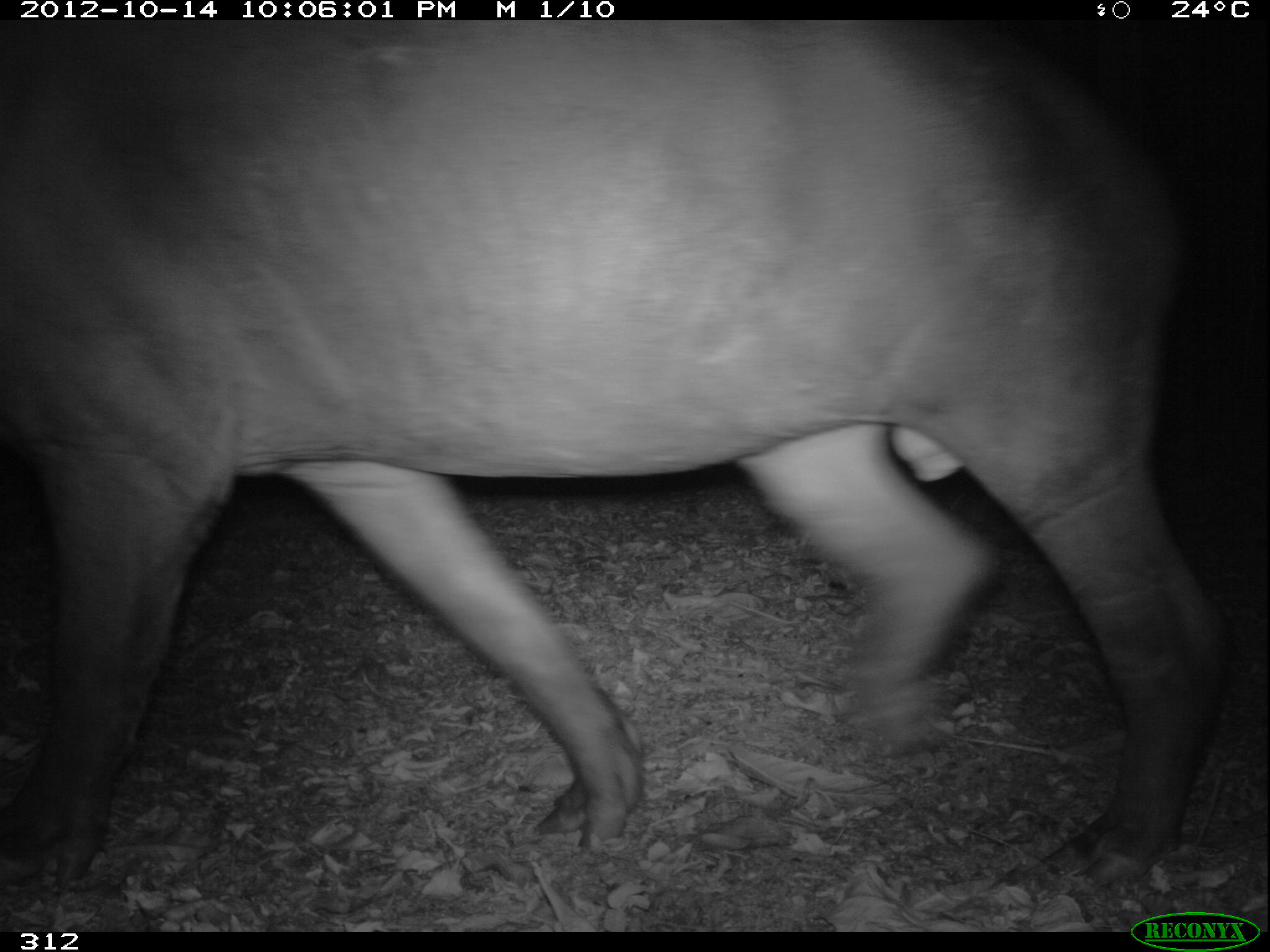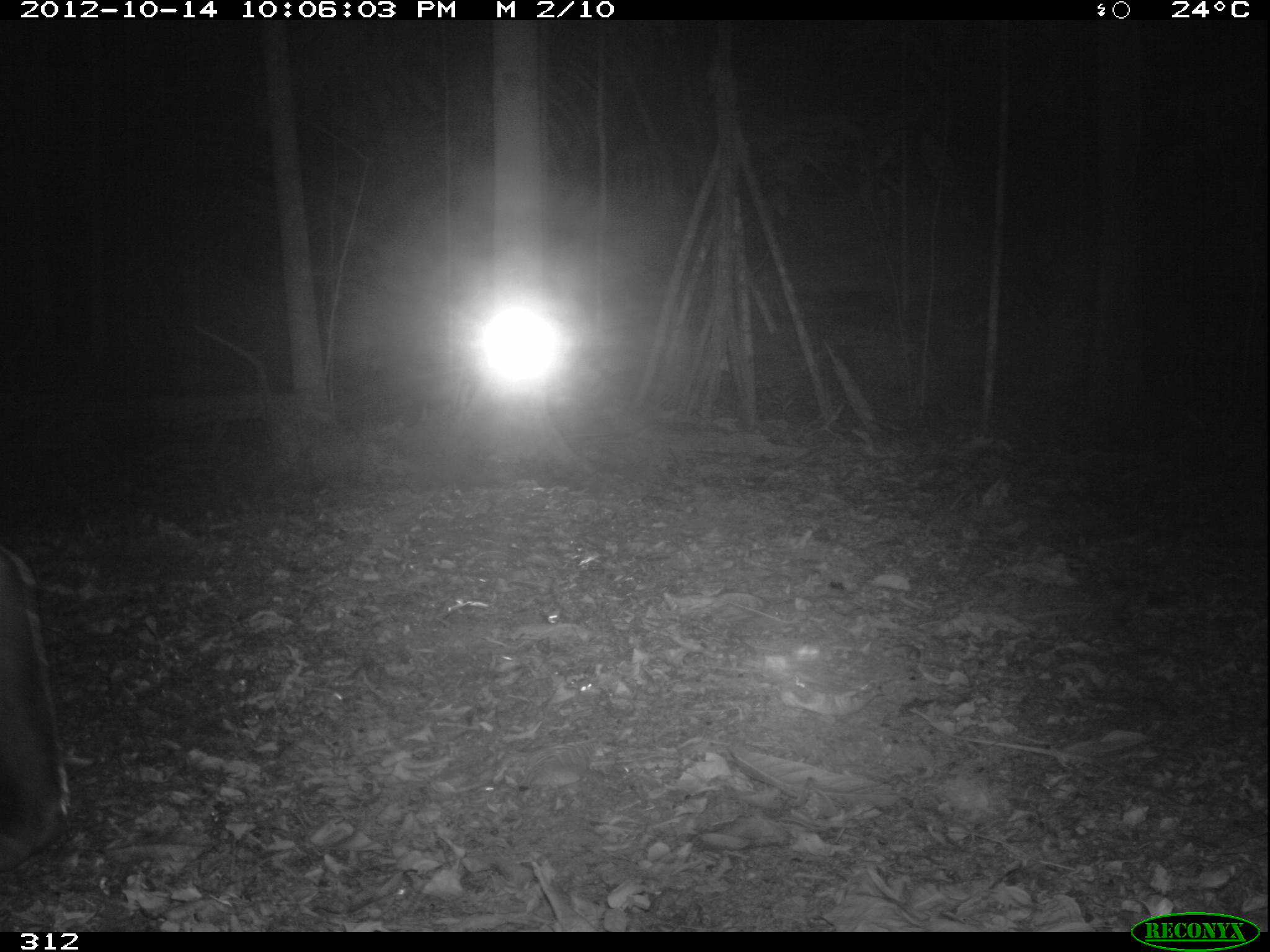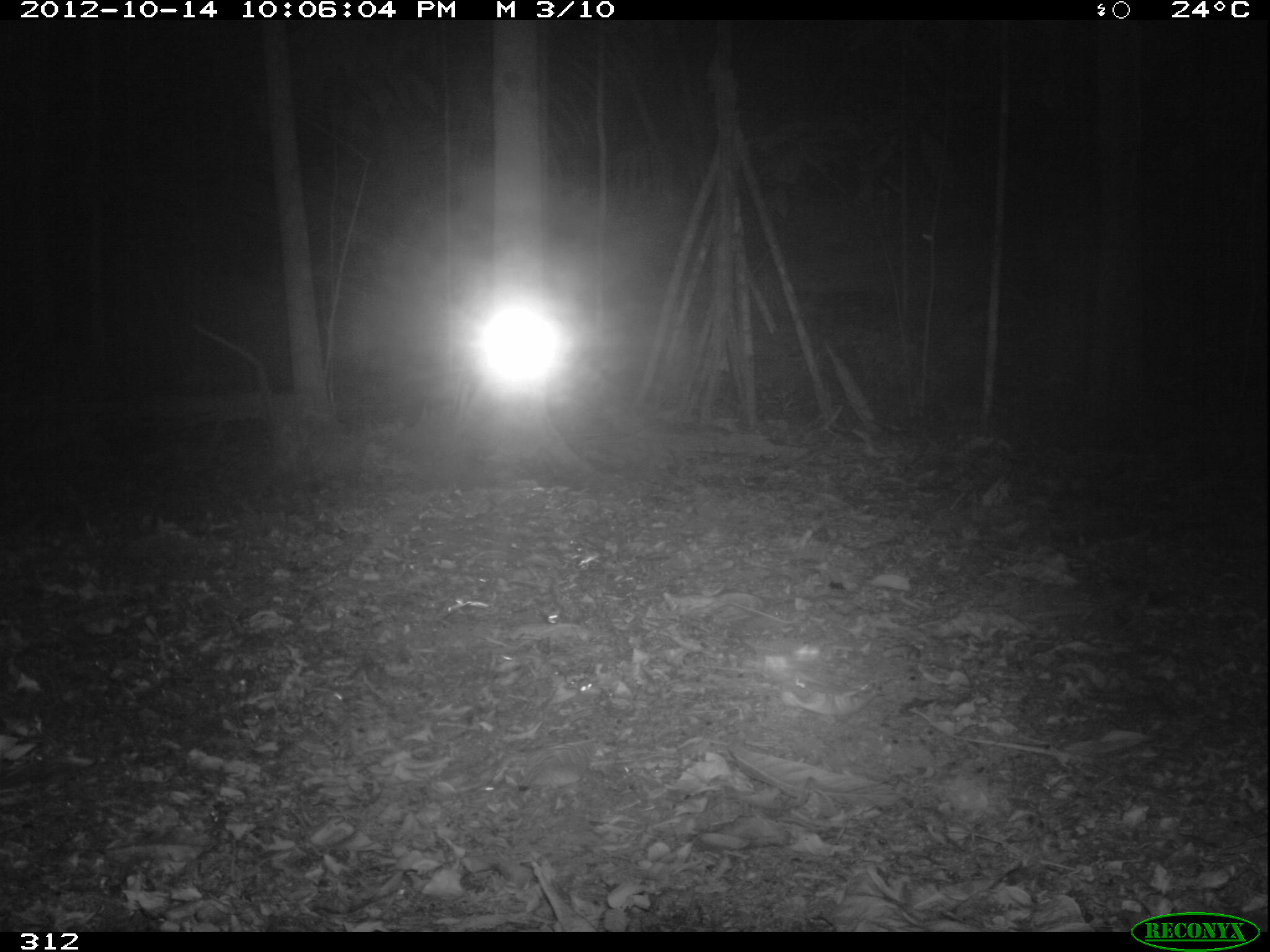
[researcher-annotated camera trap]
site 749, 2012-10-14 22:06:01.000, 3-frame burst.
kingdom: Animalia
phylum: Chordata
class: Mammalia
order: Perissodactyla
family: Tapiridae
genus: Tapirus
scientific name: Tapirus terrestris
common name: south american tapir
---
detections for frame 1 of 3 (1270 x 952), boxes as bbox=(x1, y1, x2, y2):
tapirus terrestris: bbox=(0, 20, 1231, 888)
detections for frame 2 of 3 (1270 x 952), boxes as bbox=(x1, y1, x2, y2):
tapirus terrestris: bbox=(0, 544, 71, 874)